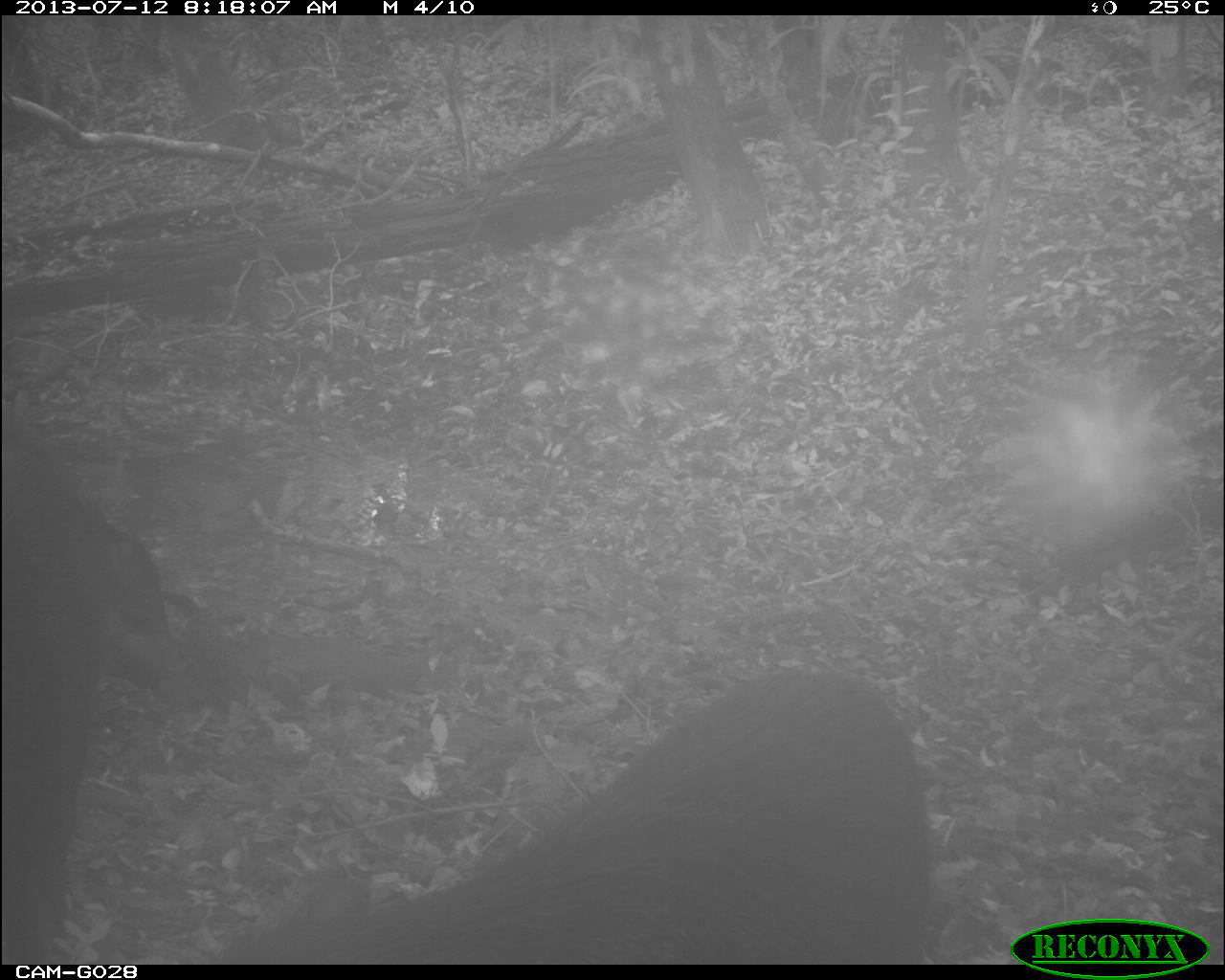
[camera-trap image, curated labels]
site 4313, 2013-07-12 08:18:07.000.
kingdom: Animalia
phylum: Chordata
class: Mammalia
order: Artiodactyla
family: Tayassuidae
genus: Tayassu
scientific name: Tayassu pecari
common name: white-lipped peccary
Tayassu pecari (white-lipped peccary), count 25.